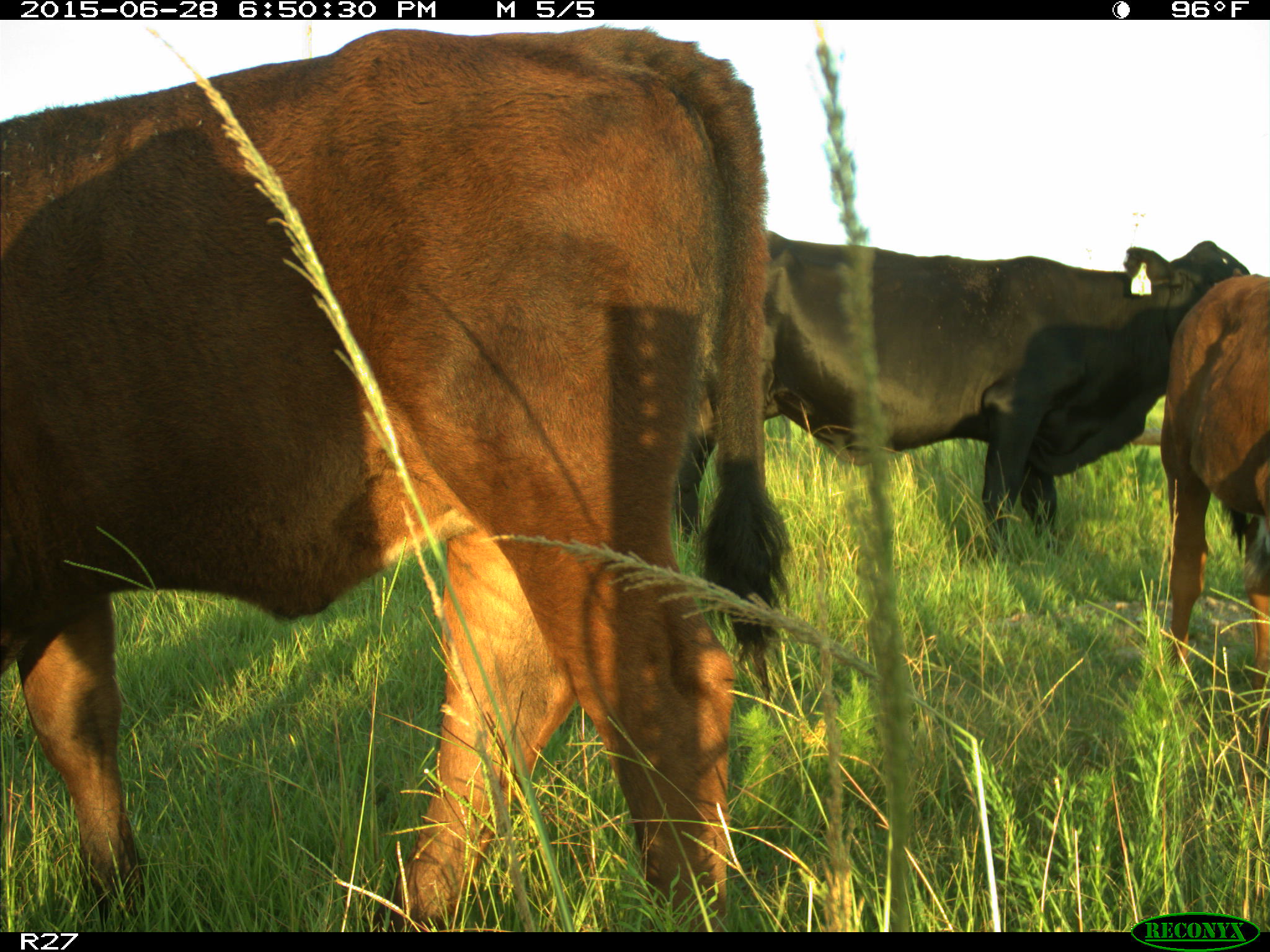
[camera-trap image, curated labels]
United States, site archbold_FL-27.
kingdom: Animalia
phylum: Chordata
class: Mammalia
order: Artiodactyla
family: Bovidae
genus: Bos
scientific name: Bos taurus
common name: domestic cow